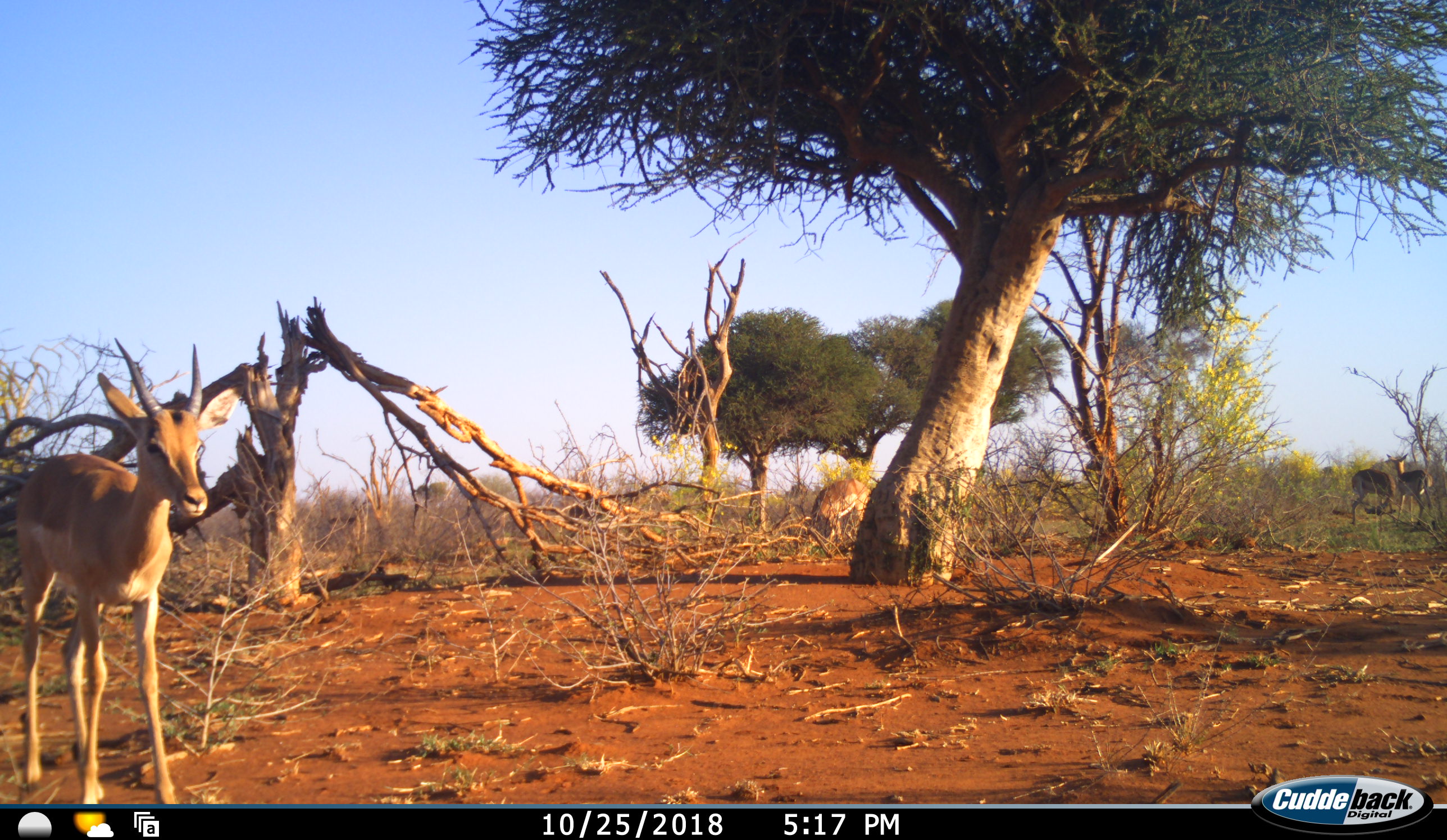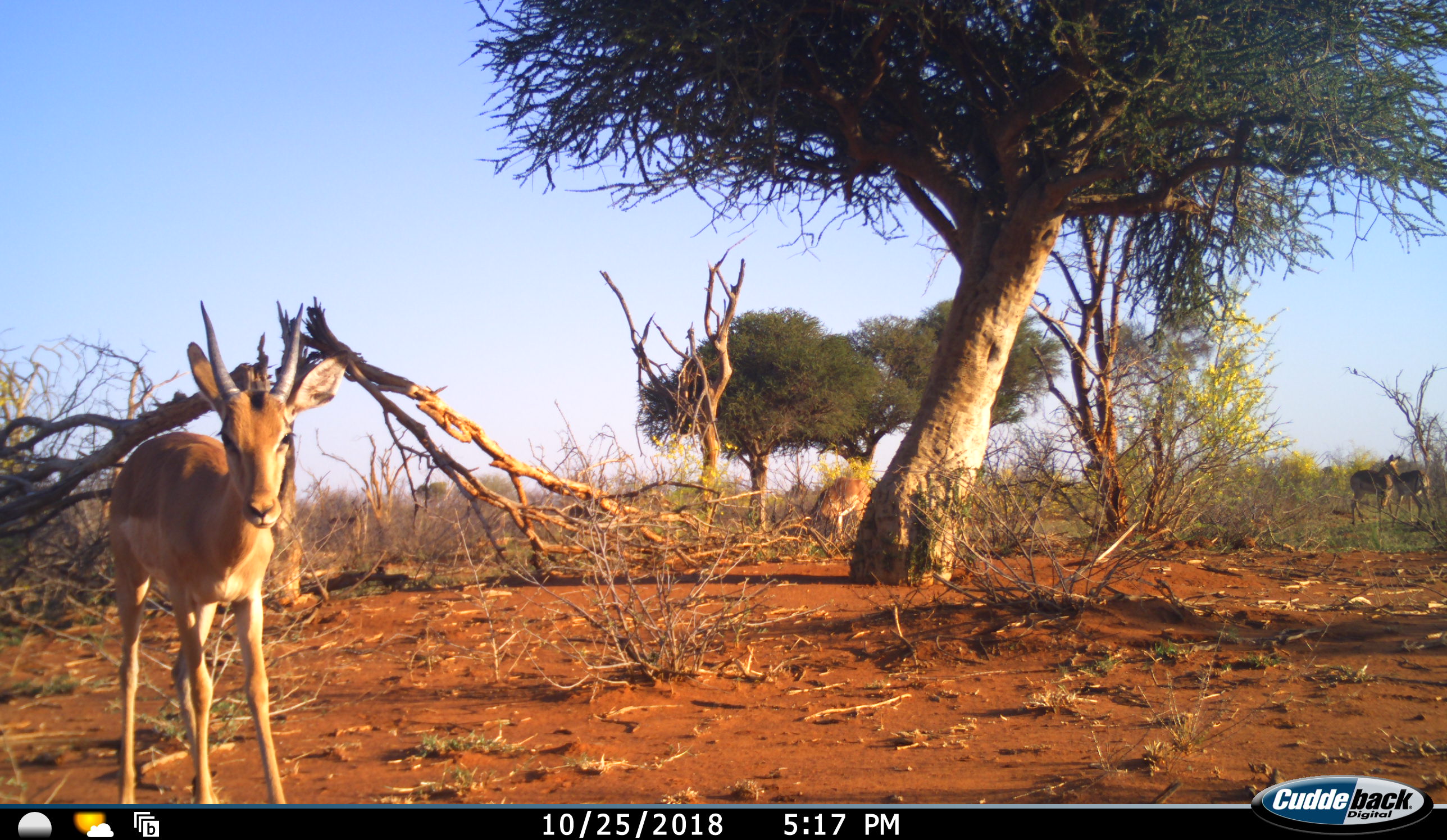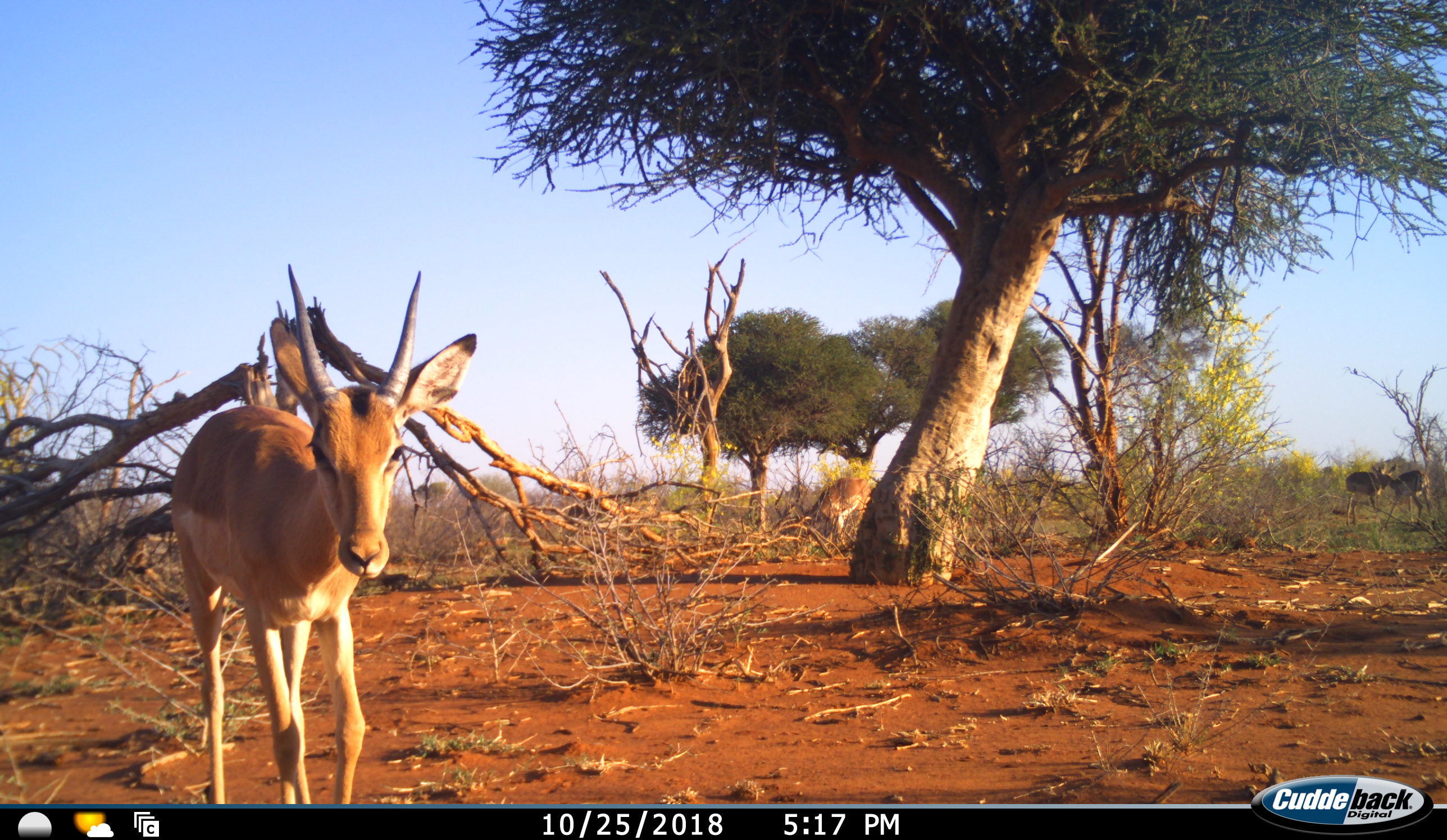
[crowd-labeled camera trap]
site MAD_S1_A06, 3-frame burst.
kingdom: Animalia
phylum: Chordata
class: Mammalia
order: Artiodactyla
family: Bovidae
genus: Aepyceros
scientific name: Aepyceros melampus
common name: impala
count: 4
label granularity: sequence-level